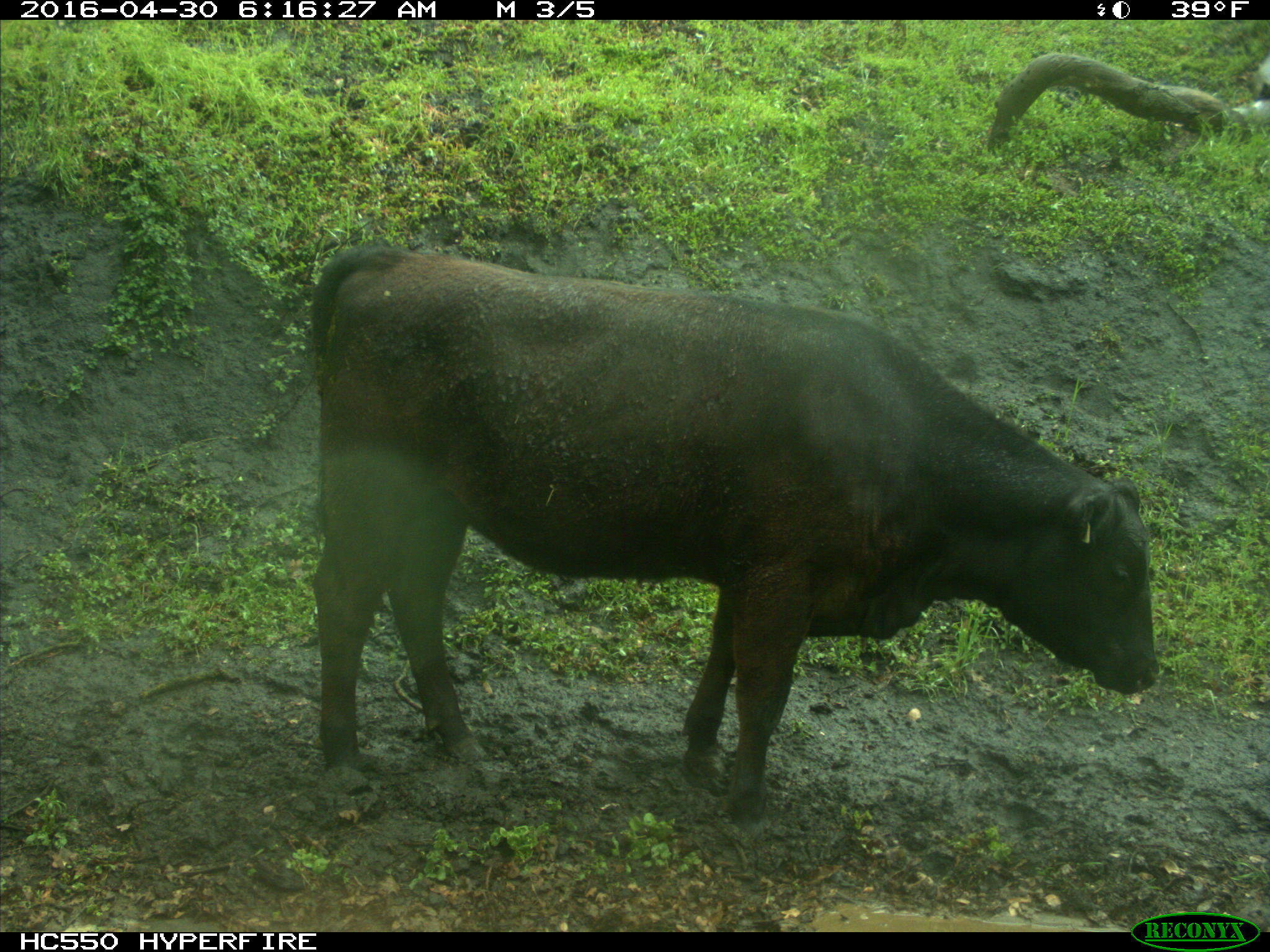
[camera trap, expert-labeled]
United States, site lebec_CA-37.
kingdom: Animalia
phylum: Chordata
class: Mammalia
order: Artiodactyla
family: Bovidae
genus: Bos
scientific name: Bos taurus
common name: domestic cow